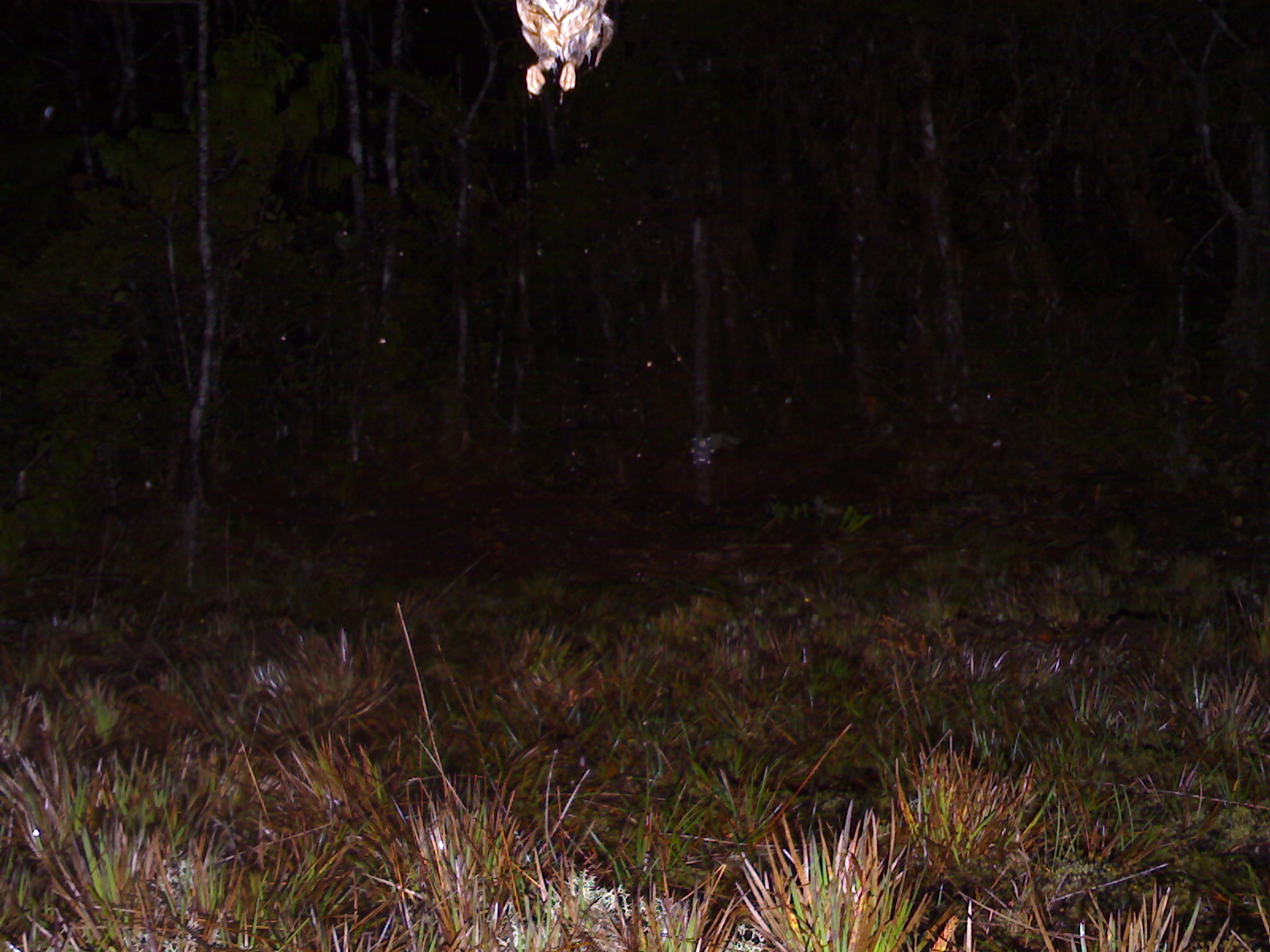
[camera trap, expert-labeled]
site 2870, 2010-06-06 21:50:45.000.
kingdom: Animalia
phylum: Chordata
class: Aves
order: Strigiformes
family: Strigidae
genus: Otus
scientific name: Otus spilocephalus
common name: mountain scops-owl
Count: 1.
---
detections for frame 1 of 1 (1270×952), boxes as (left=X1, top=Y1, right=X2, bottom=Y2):
otus spilocephalus: (left=513, top=0, right=615, bottom=95)